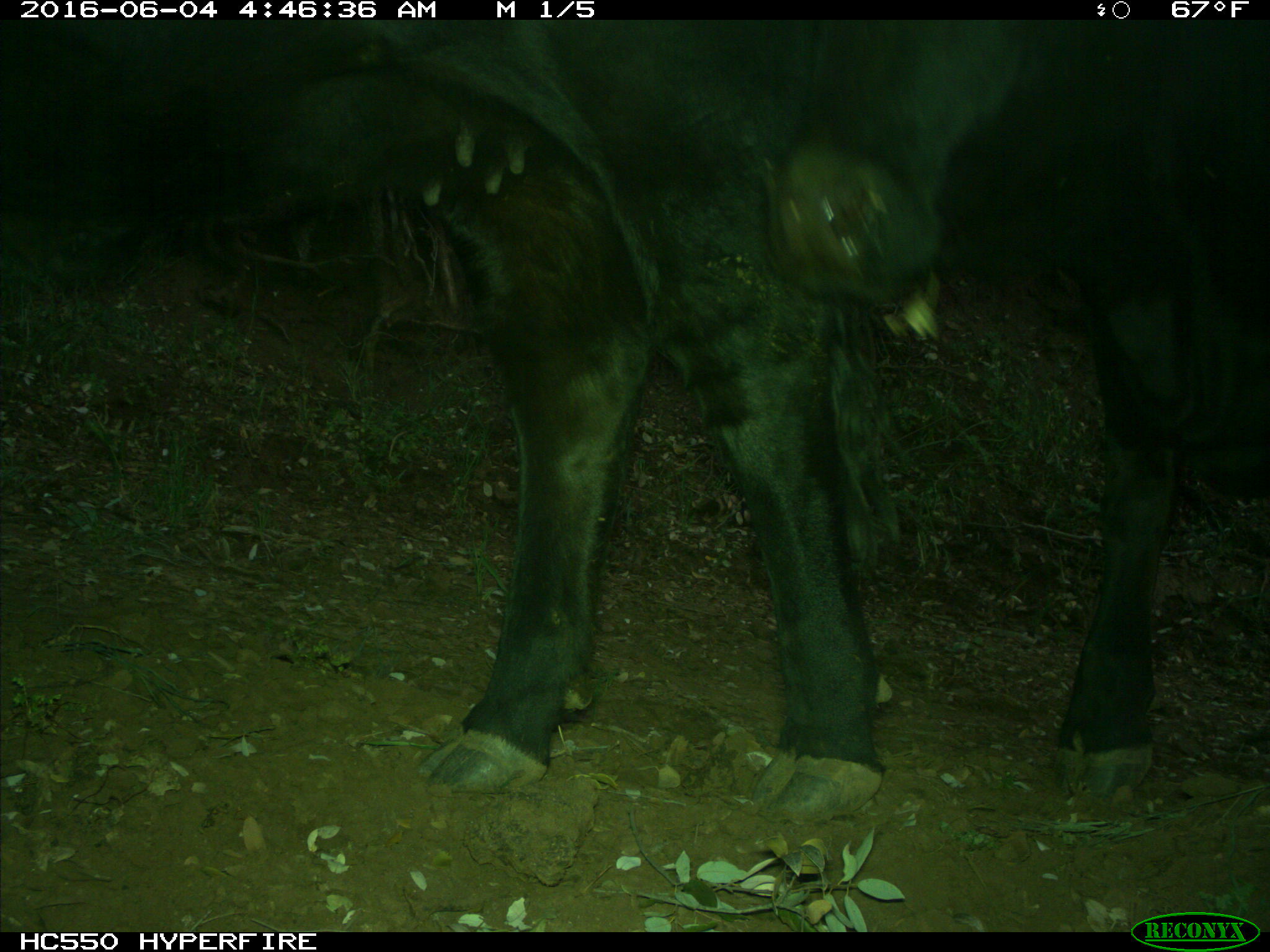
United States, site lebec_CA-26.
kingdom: Animalia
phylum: Chordata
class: Mammalia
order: Artiodactyla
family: Bovidae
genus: Bos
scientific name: Bos taurus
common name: domestic cow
Bos taurus (domestic cow).